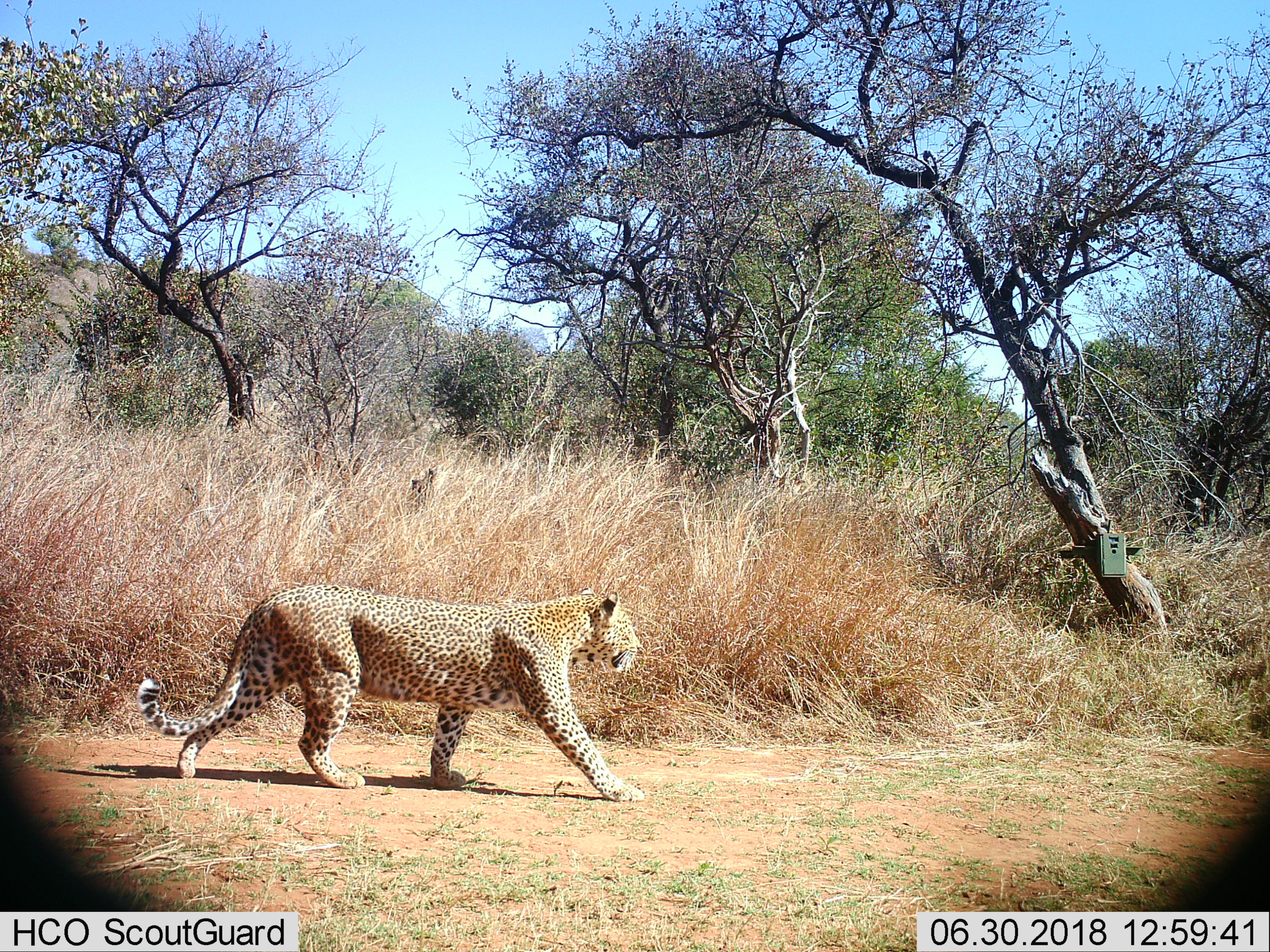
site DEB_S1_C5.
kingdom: Animalia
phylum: Chordata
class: Mammalia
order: Carnivora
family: Felidae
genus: Panthera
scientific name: Panthera pardus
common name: leopard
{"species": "leopard (Panthera pardus)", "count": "1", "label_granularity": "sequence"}